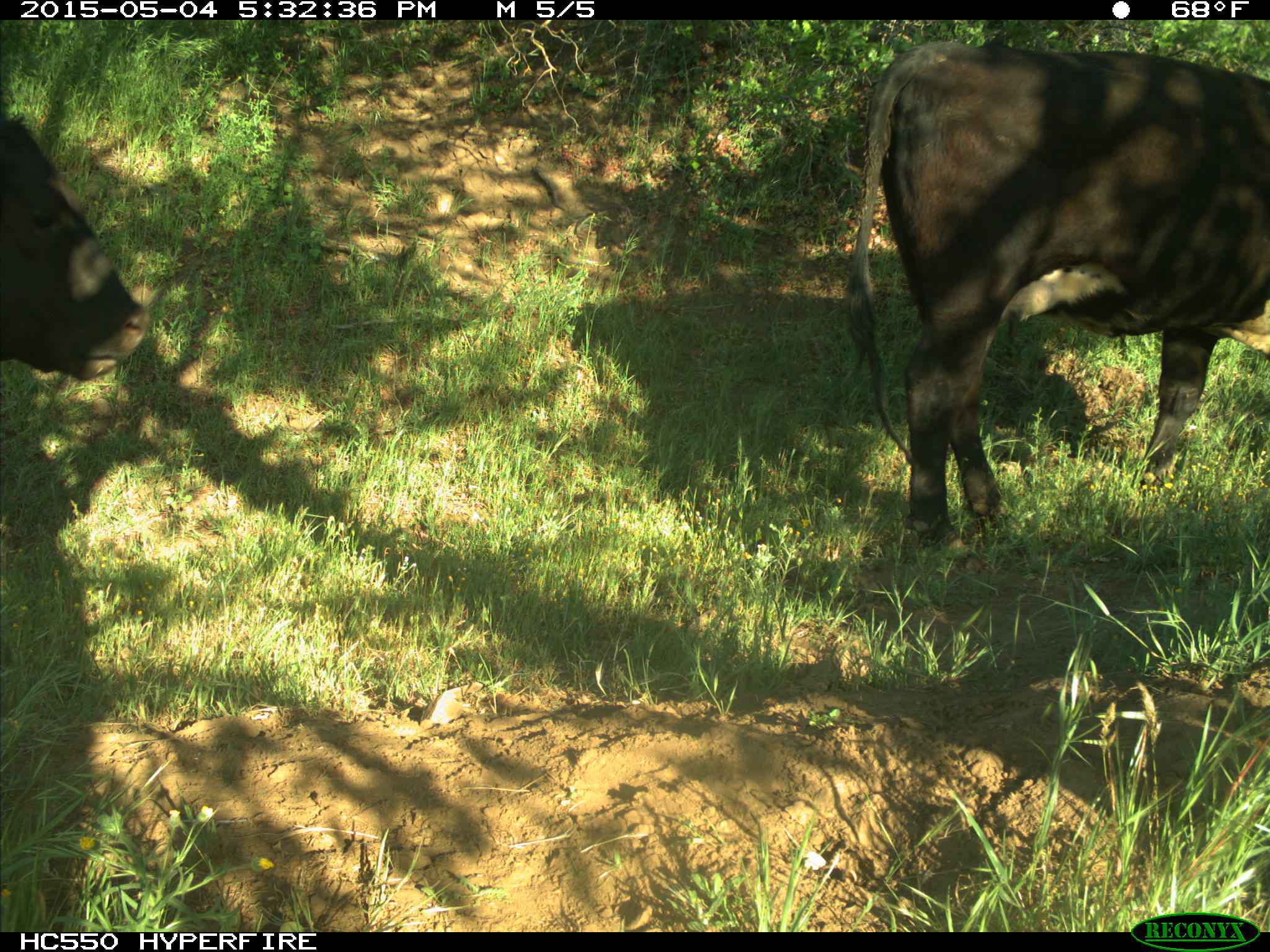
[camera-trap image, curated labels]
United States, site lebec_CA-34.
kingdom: Animalia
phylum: Chordata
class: Mammalia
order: Artiodactyla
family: Bovidae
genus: Bos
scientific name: Bos taurus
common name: domestic cow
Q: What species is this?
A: Bos taurus (domestic cow).